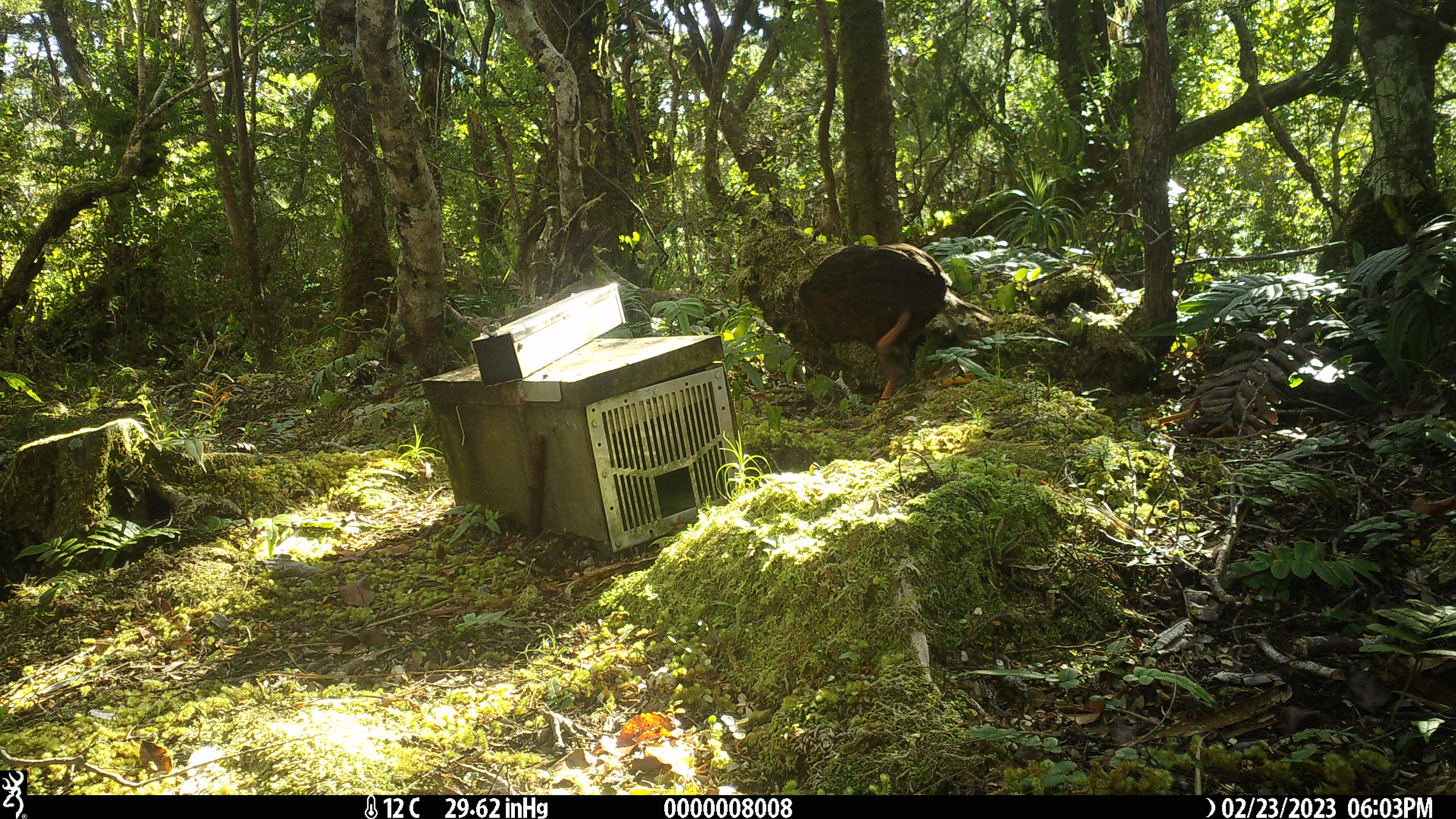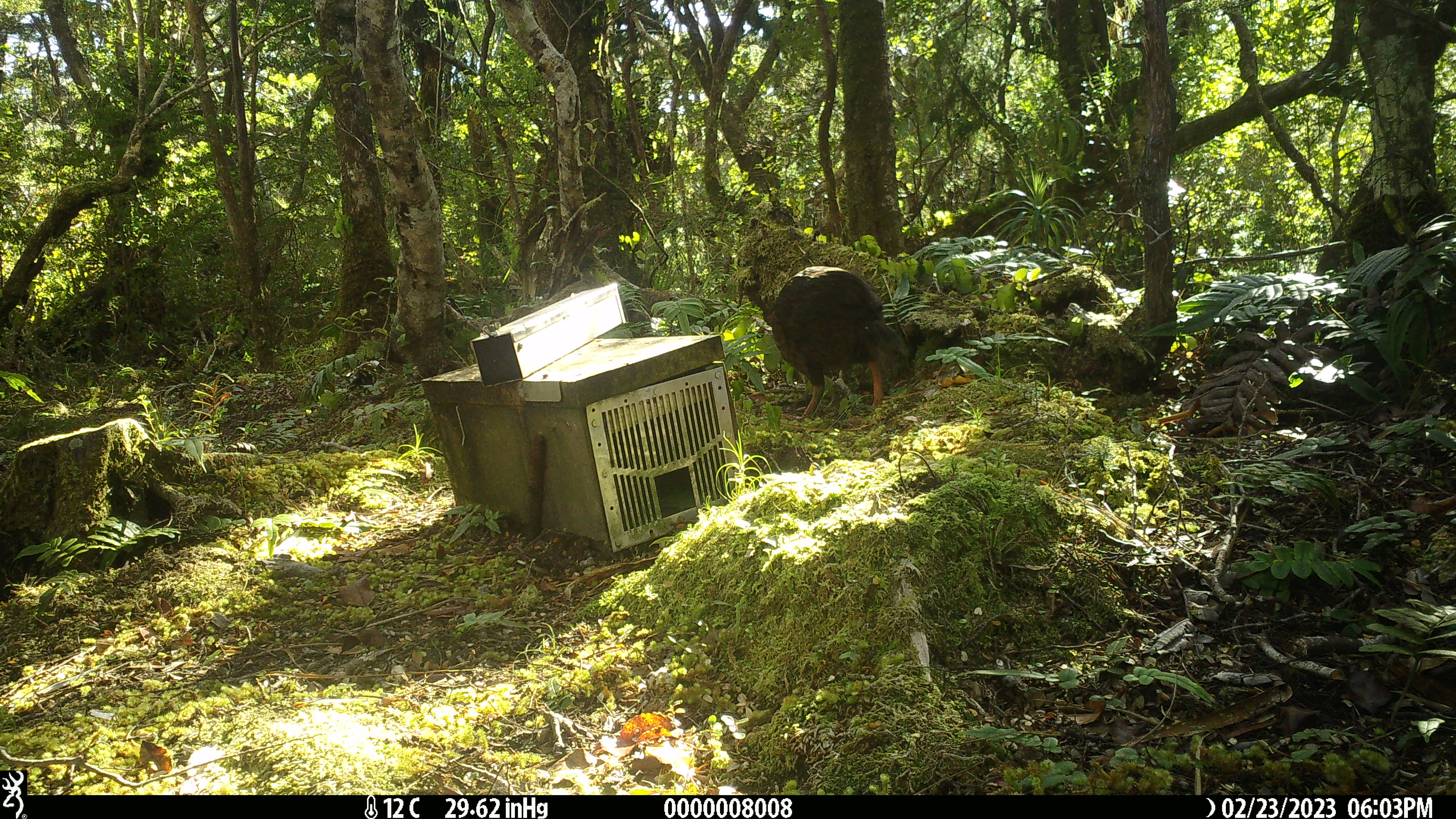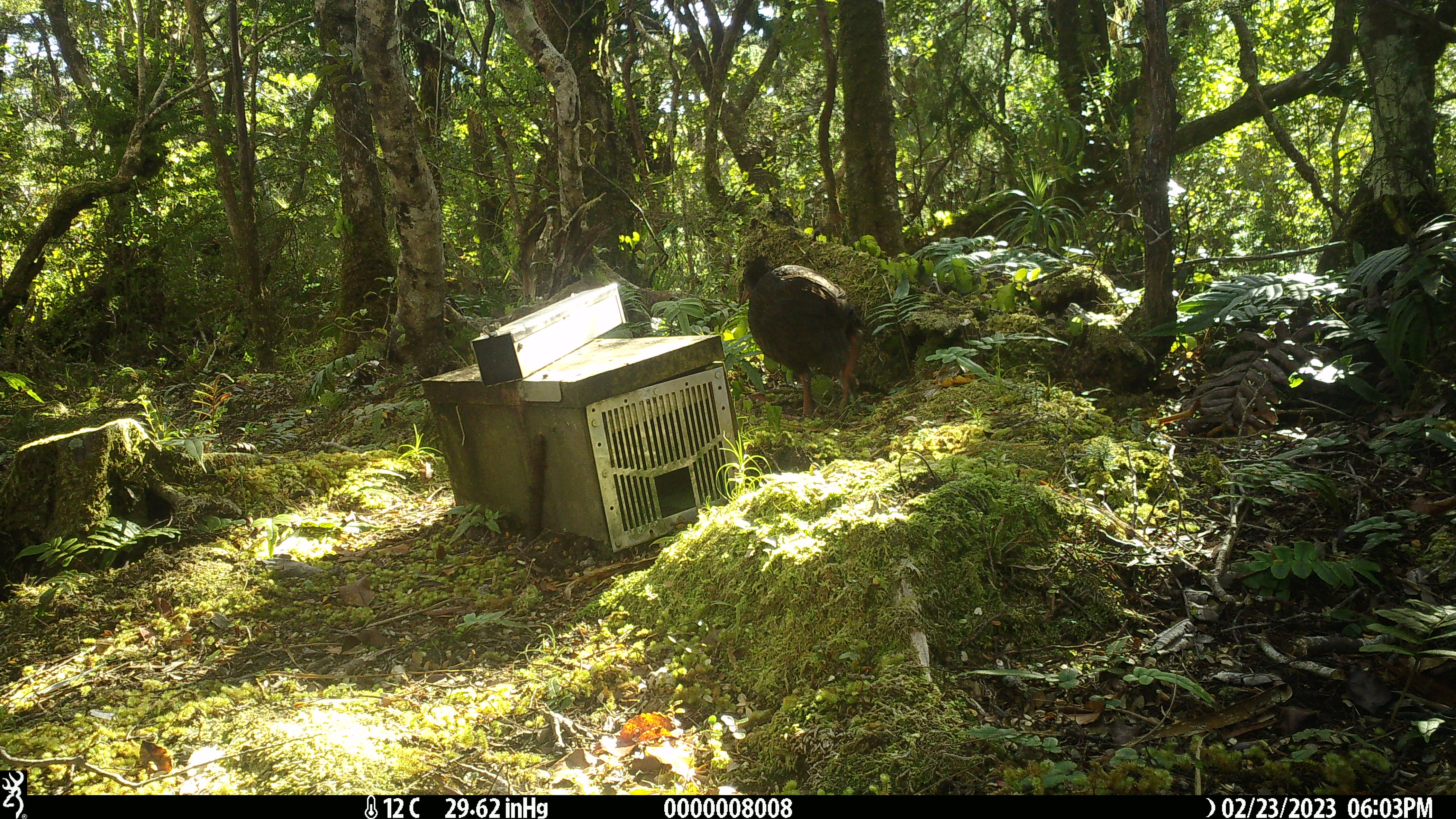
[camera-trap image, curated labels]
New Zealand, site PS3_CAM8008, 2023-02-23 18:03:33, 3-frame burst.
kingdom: Animalia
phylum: Chordata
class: Aves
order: Gruiformes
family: Rallidae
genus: Gallirallus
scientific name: Gallirallus australis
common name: weka